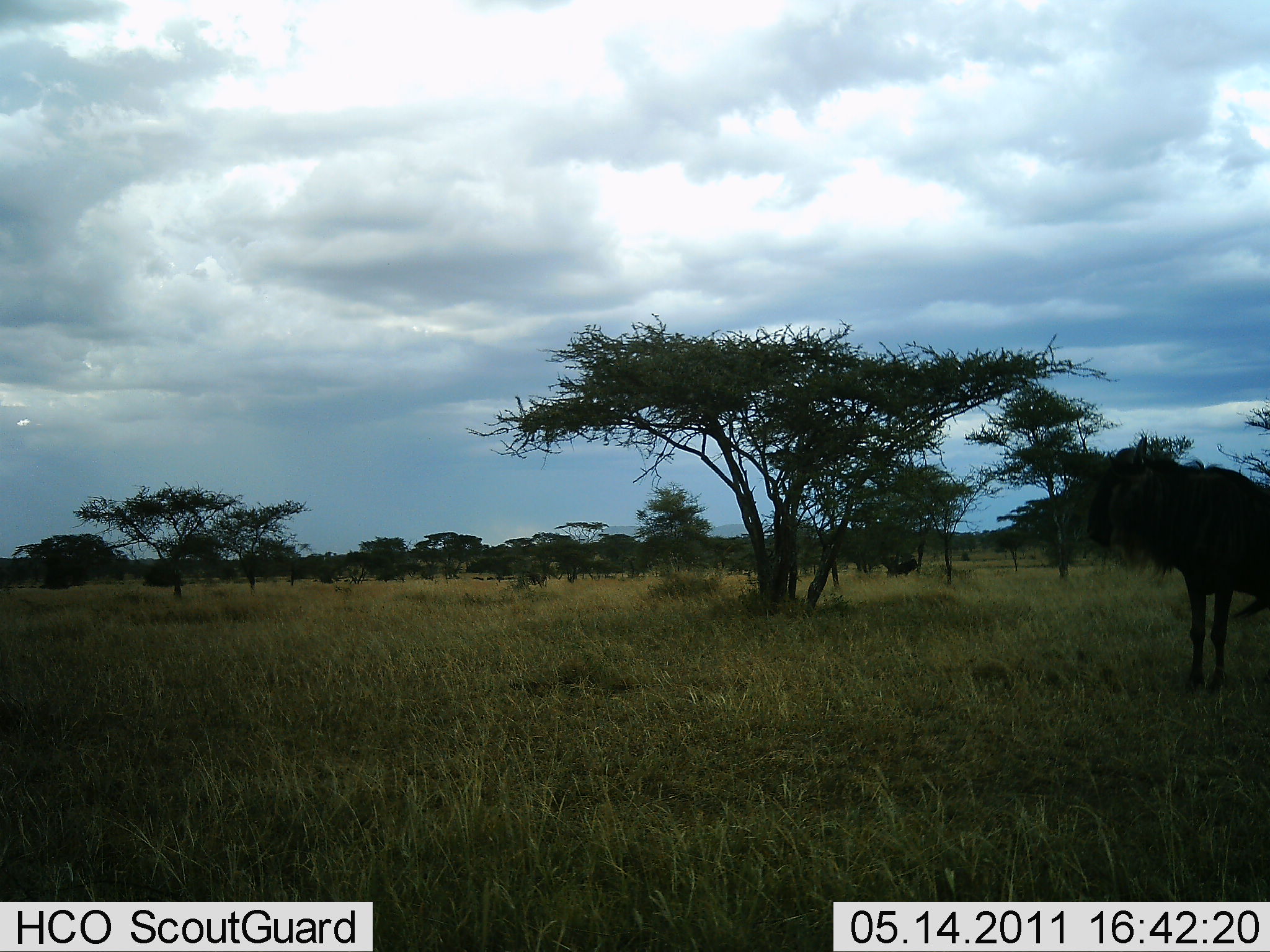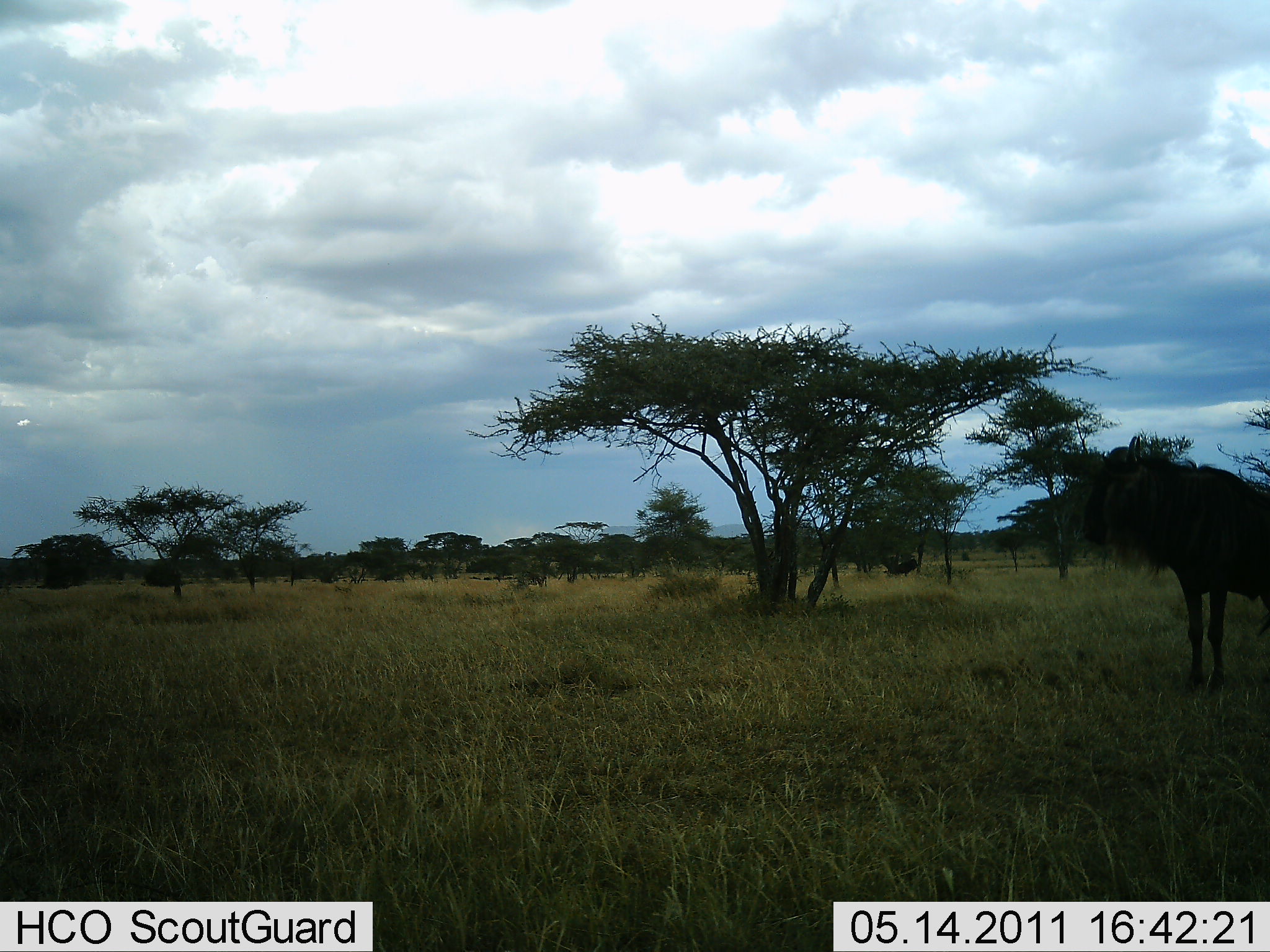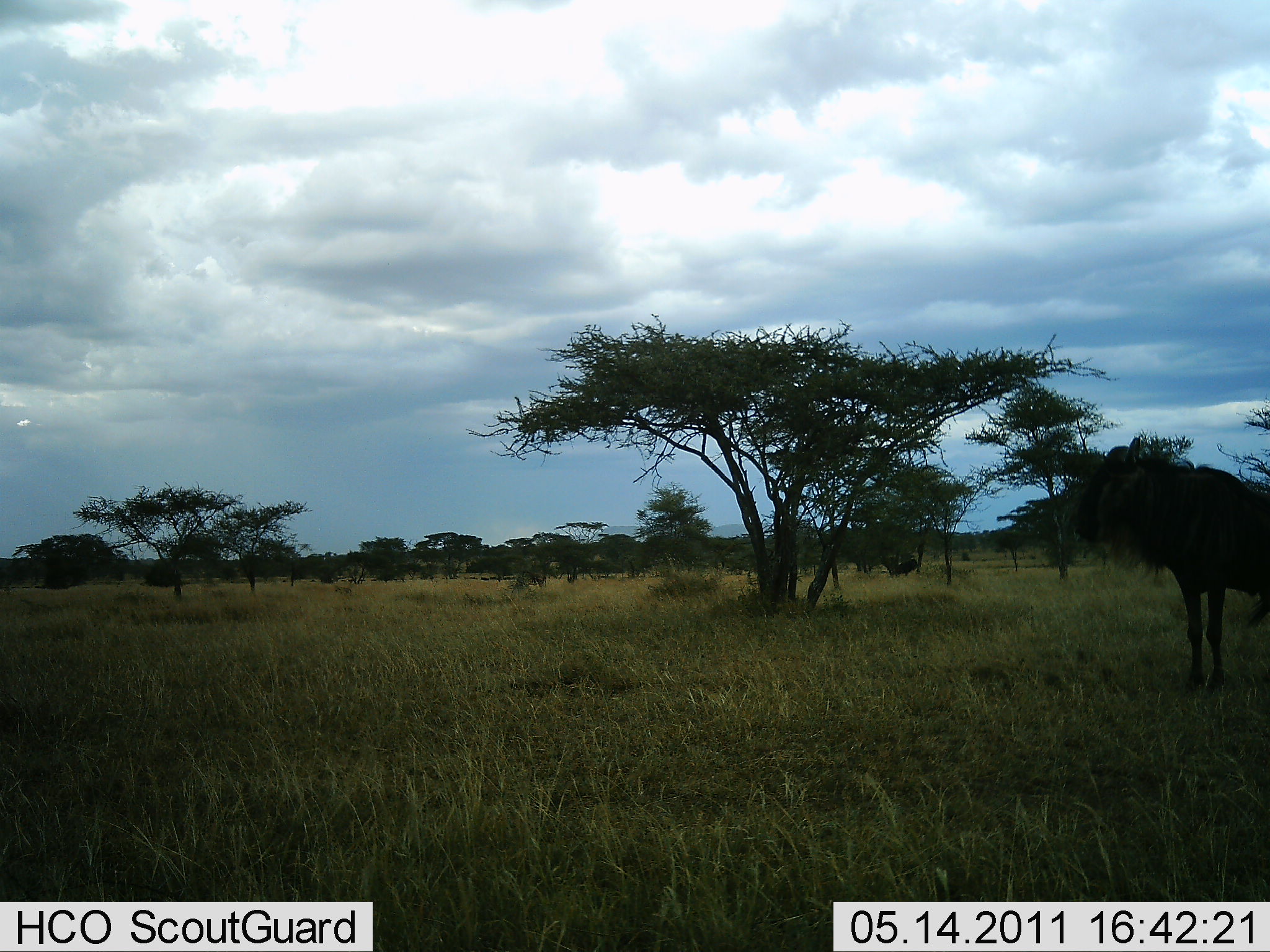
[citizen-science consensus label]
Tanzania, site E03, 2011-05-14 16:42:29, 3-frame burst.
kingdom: Animalia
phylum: Chordata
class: Mammalia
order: Artiodactyla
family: Bovidae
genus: Connochaetes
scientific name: Connochaetes taurinus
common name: blue wildebeest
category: wildebeest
Wildebeest (blue wildebeest) (Connochaetes taurinus), count 1. Behavior (volunteer vote fractions): standing 100%, resting 0%, moving 0%, interacting 0%. Young present (vote fraction): 0%. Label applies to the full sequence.